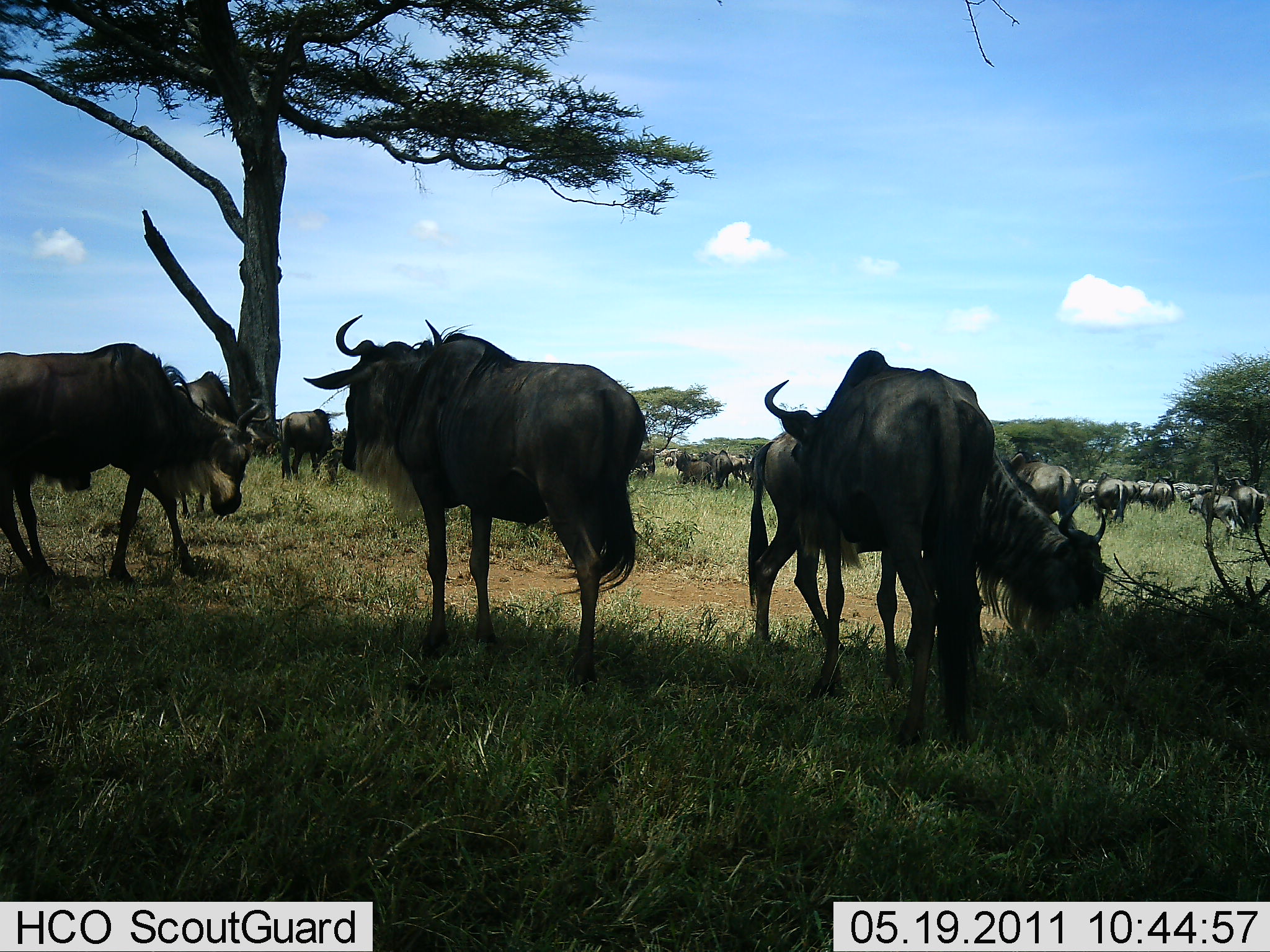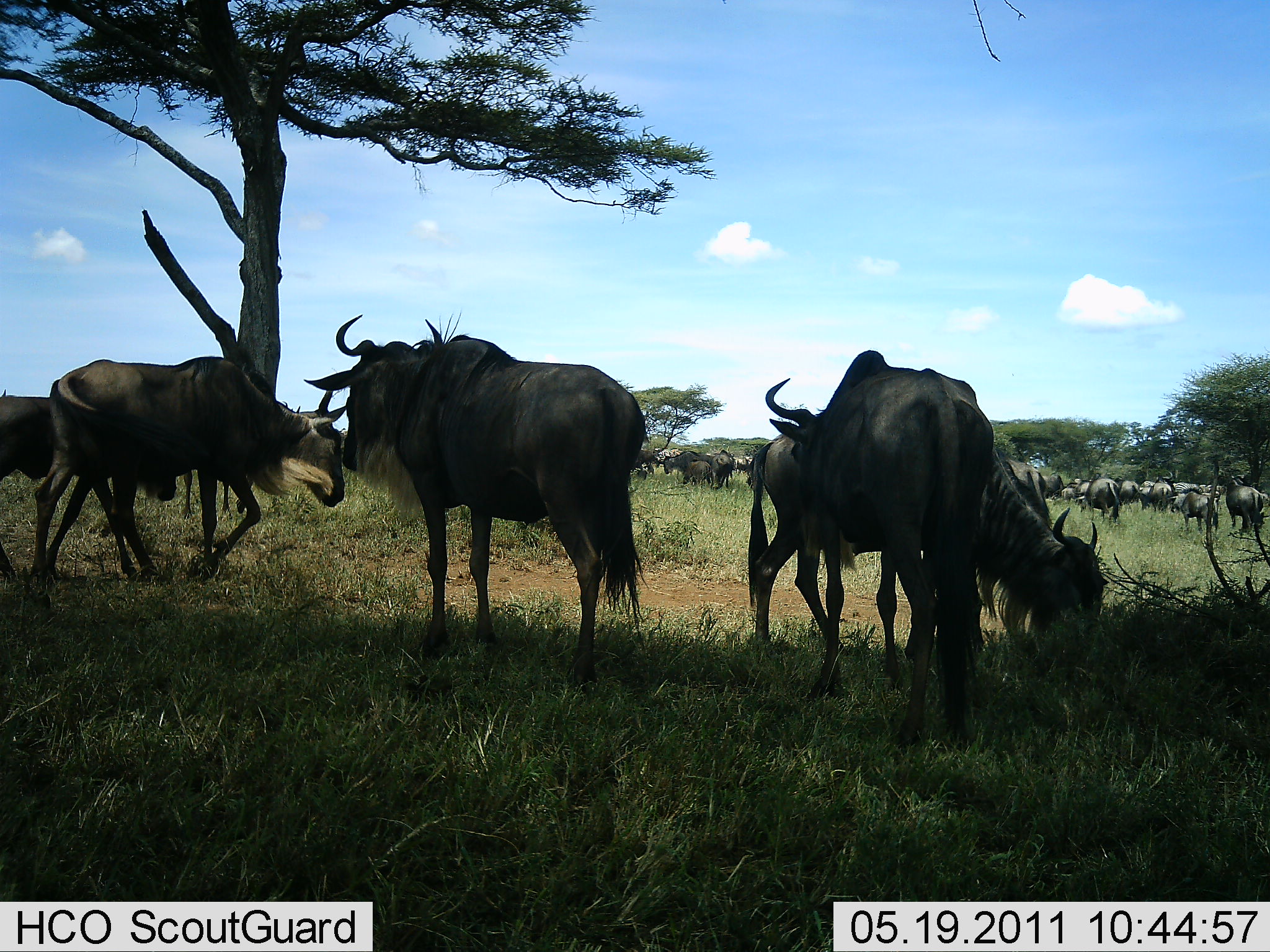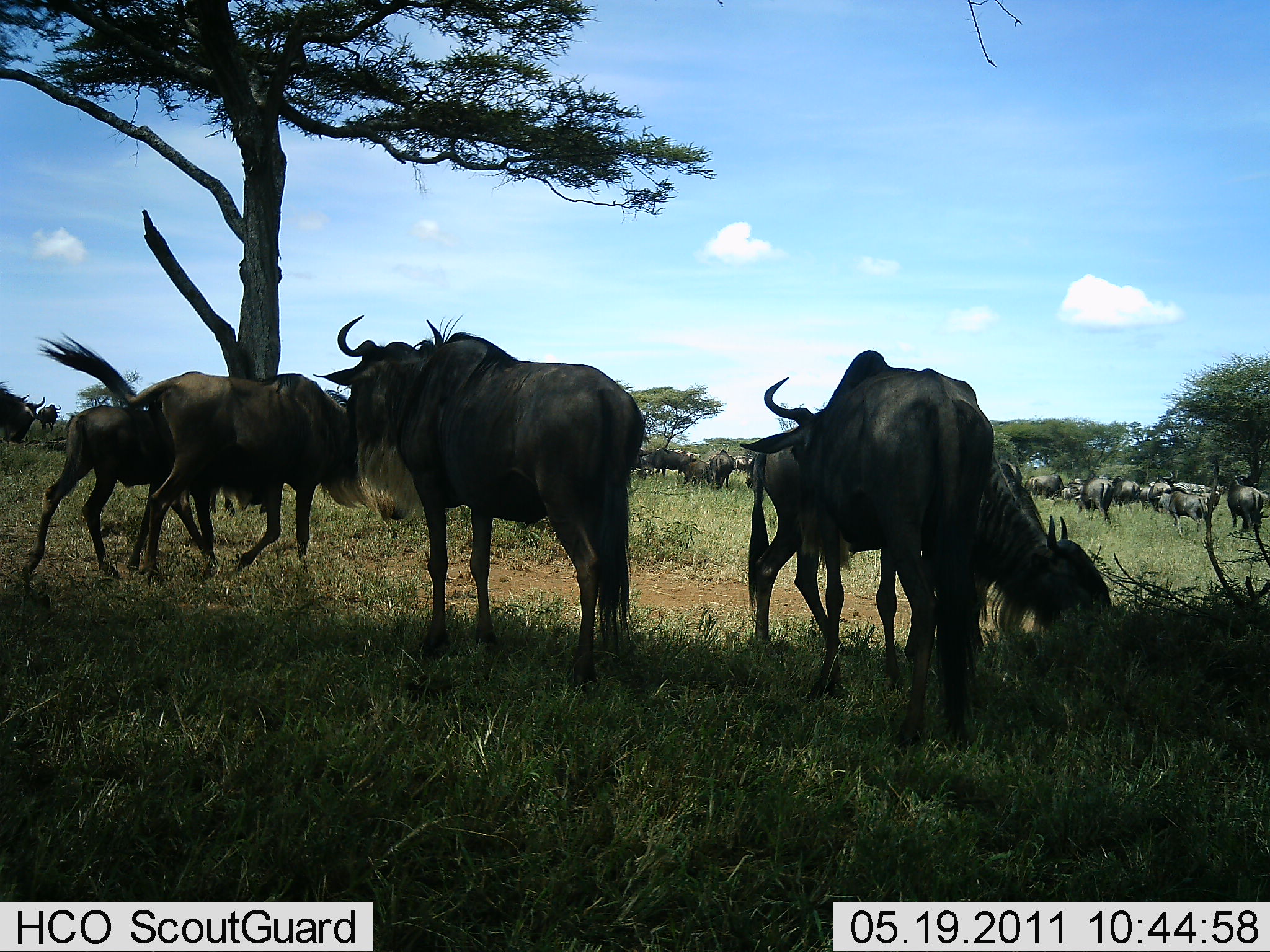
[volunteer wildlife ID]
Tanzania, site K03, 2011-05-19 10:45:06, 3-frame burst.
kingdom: Animalia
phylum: Chordata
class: Mammalia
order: Artiodactyla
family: Bovidae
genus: Connochaetes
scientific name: Connochaetes taurinus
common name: blue wildebeest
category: wildebeest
Wildebeest (blue wildebeest) (Connochaetes taurinus), count 11-50. Behavior (volunteer vote fractions): standing 100%, resting 15%, moving 62%, interacting 15%. Young present (vote fraction): 8%. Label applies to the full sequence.